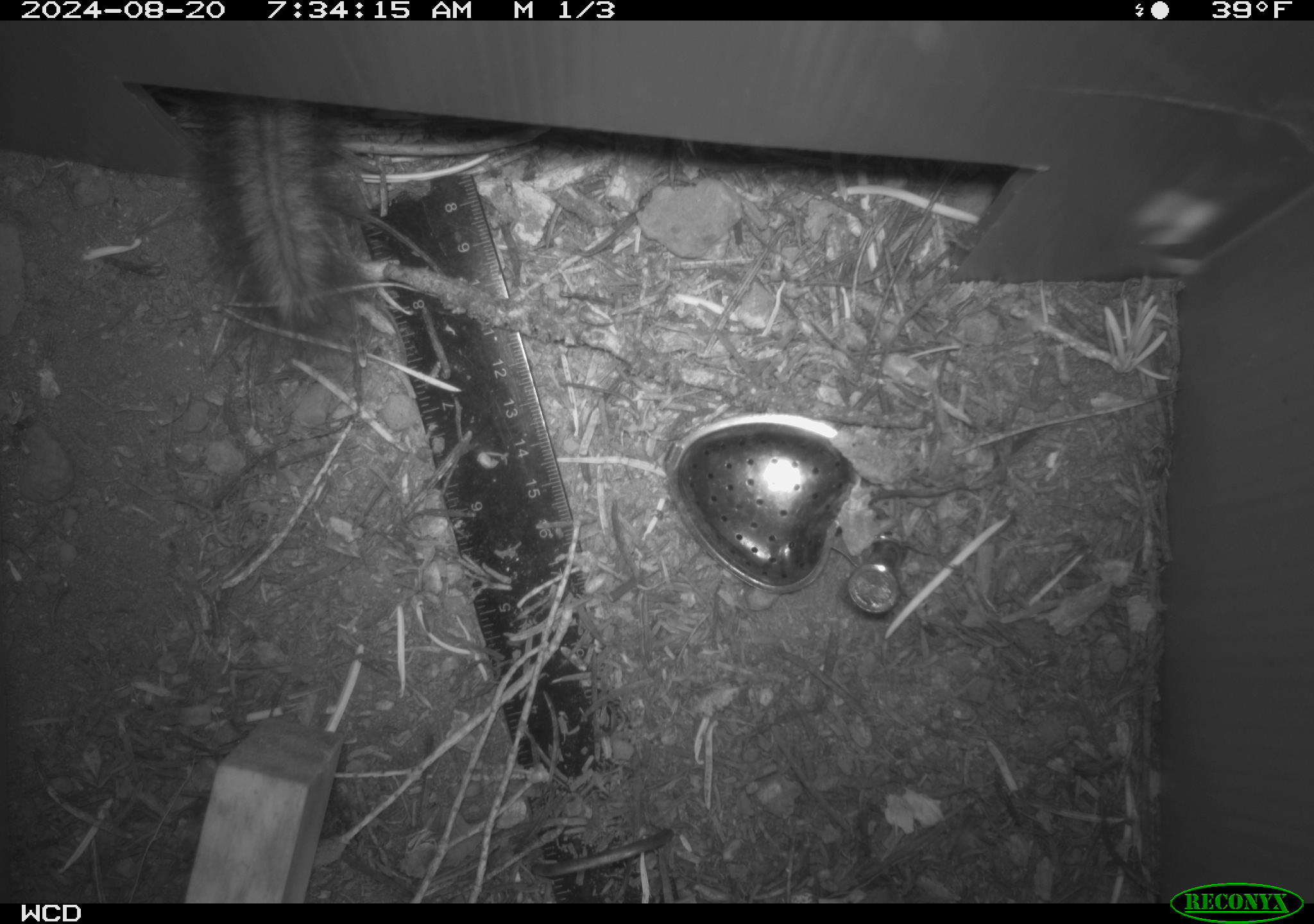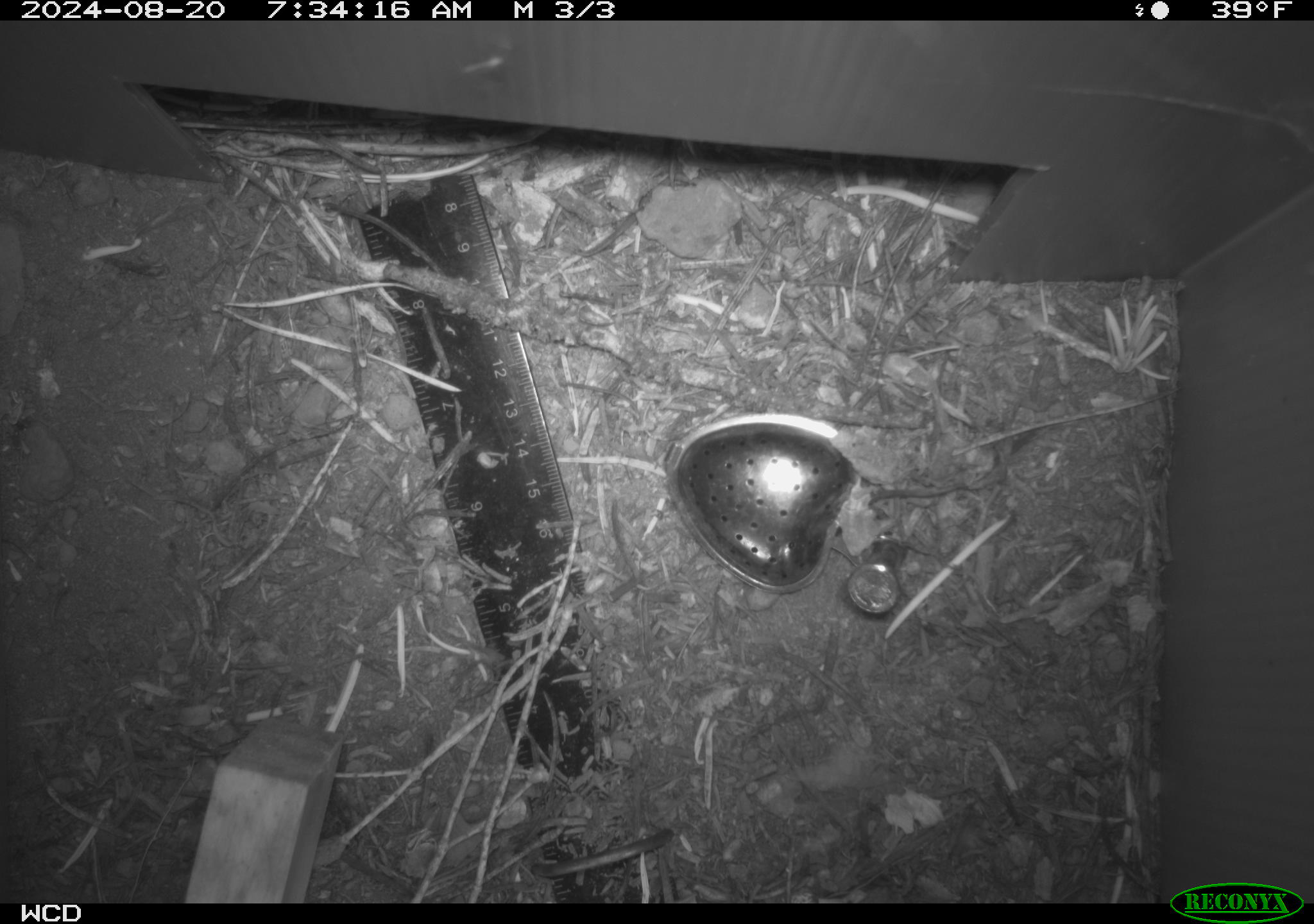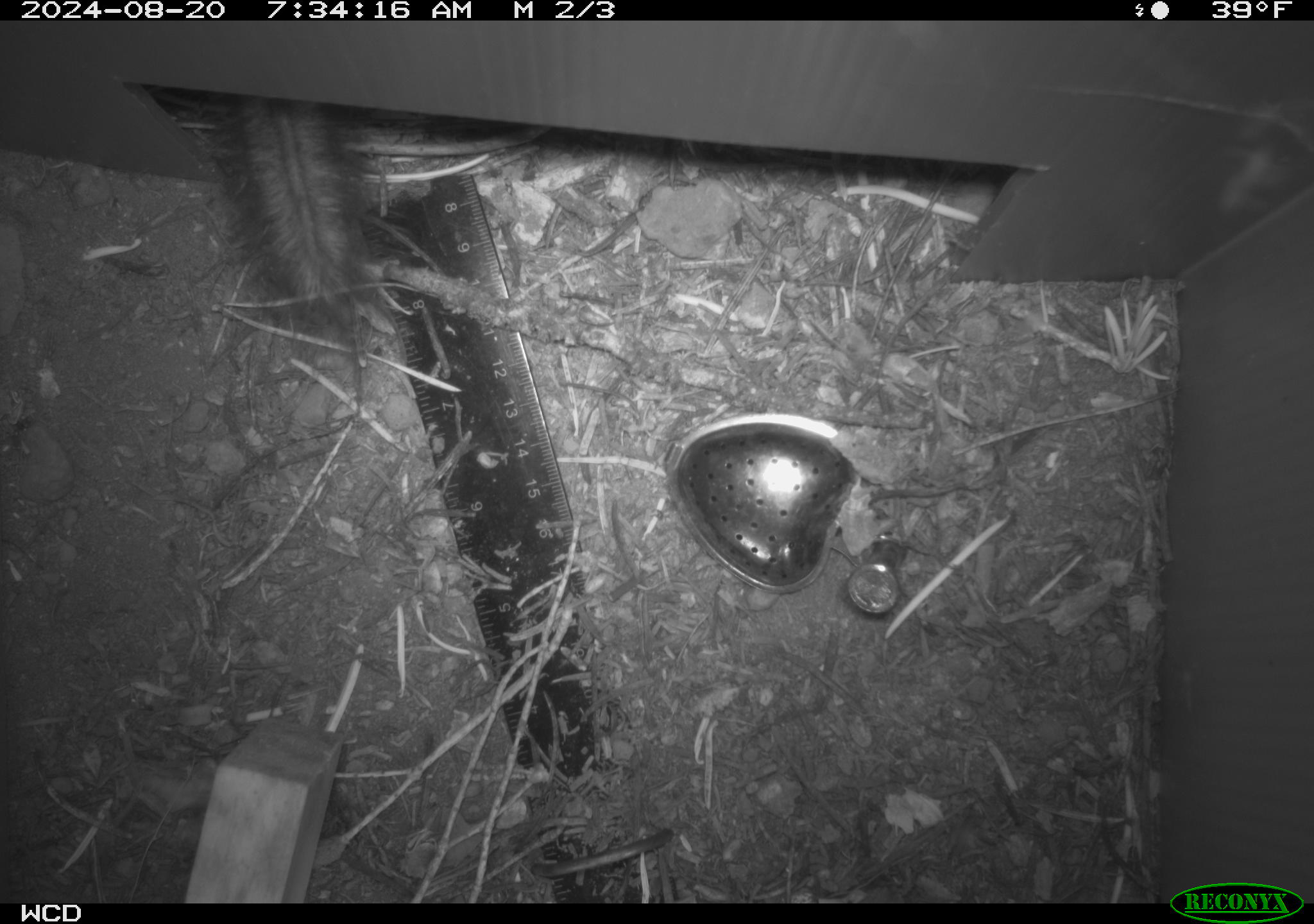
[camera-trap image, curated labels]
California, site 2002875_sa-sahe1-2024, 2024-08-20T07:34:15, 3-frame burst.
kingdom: Animalia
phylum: Chordata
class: Mammalia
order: Rodentia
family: Sciuridae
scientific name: Sciuridae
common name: squirrels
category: sciuridae family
Sciuridae family (squirrels) (Sciuridae).